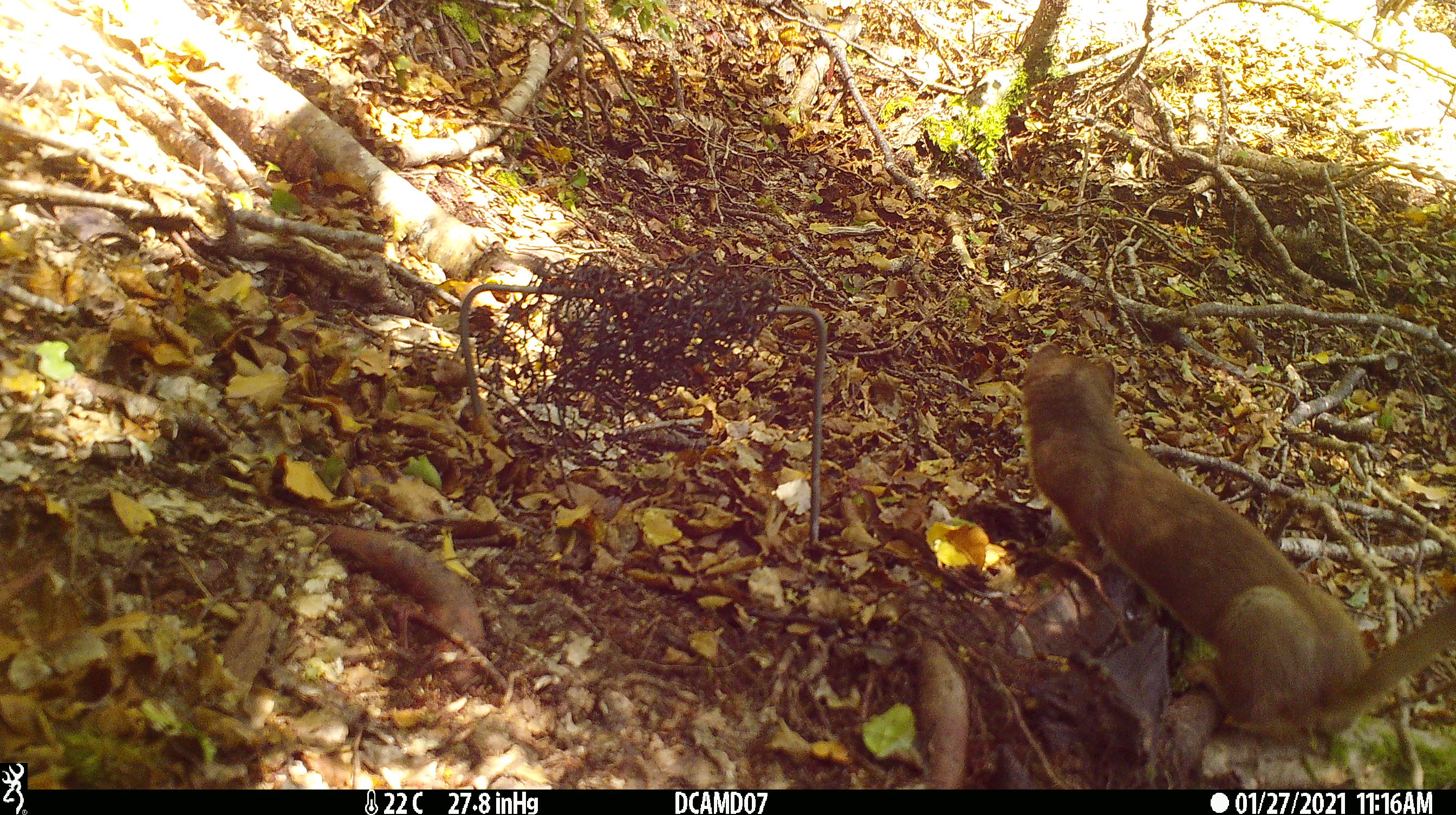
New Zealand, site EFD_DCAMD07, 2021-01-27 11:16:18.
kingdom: Animalia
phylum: Chordata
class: Mammalia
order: Carnivora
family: Mustelidae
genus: Mustela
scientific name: Mustela erminea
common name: stoat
Stoat (Mustela erminea).